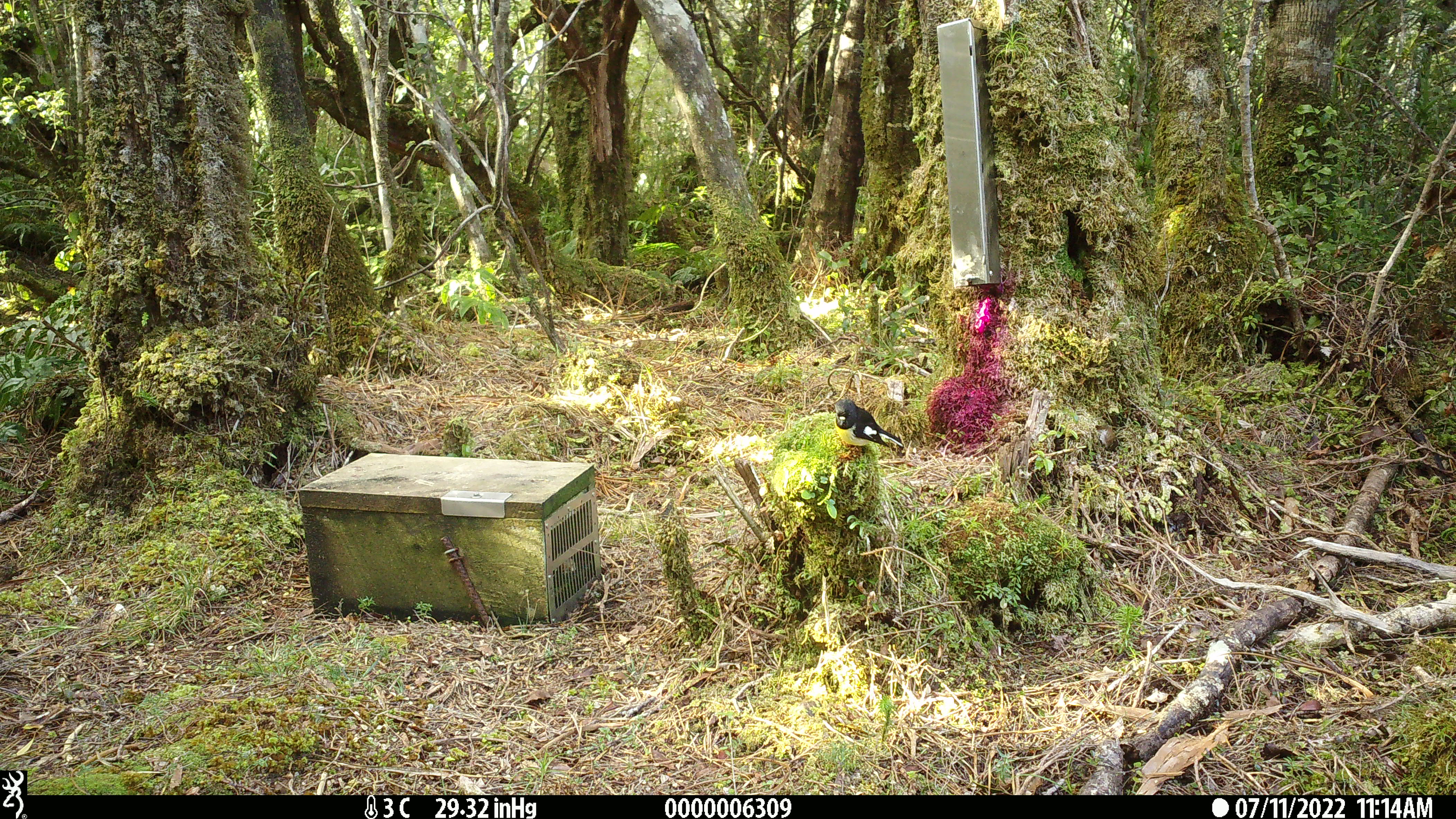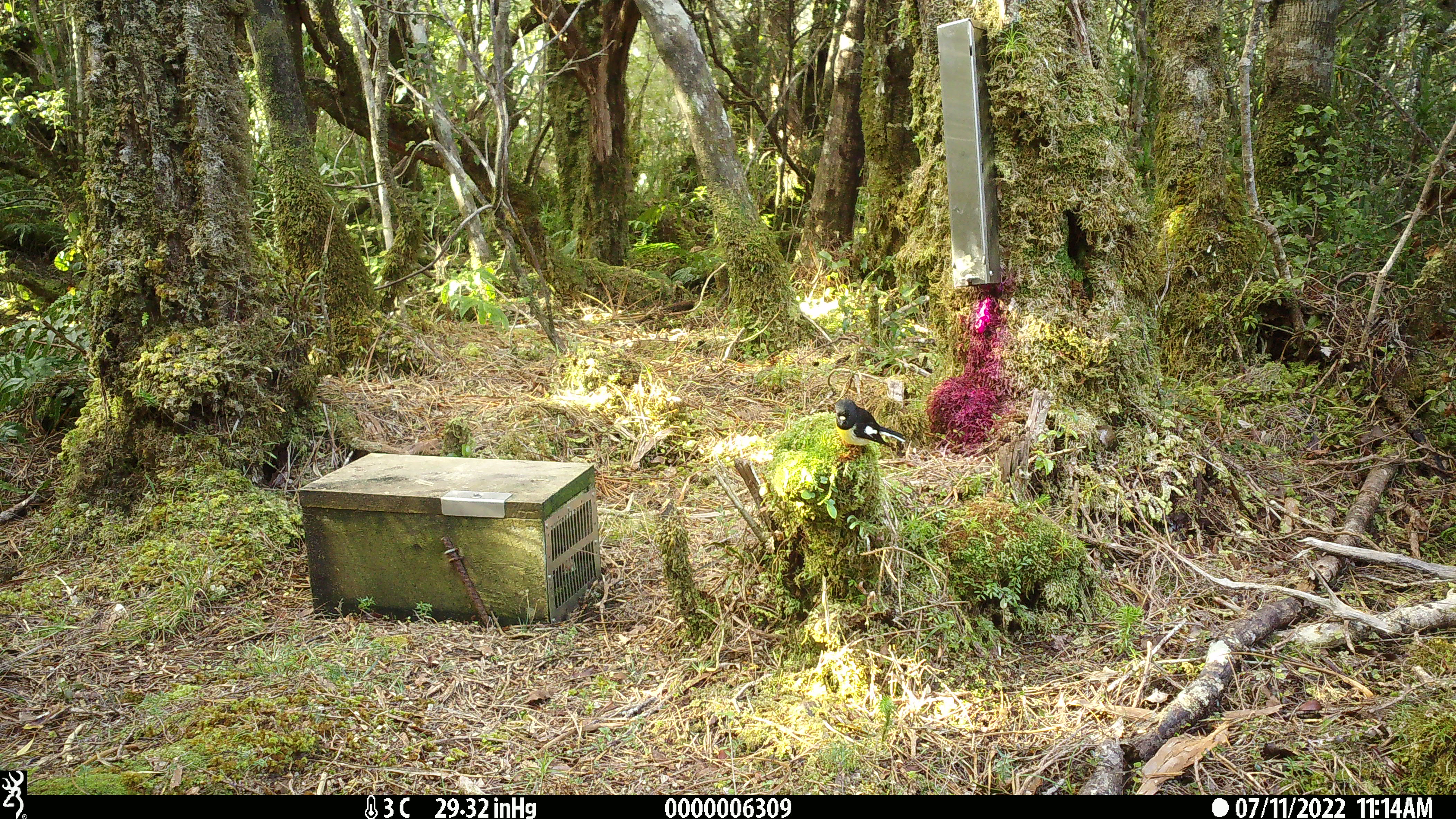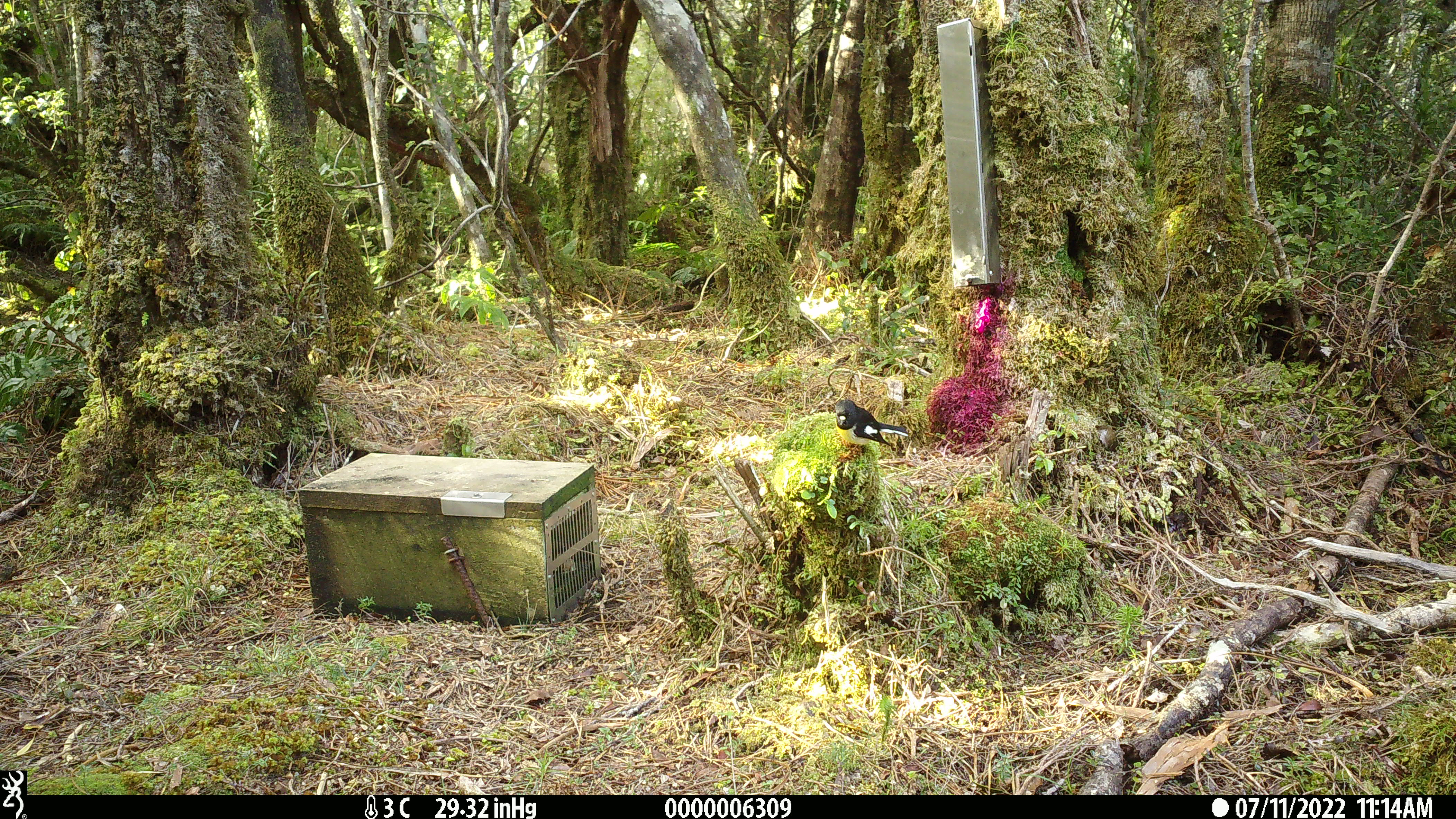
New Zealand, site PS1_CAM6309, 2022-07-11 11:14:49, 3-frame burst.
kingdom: Animalia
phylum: Chordata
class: Aves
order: Passeriformes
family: Petroicidae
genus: Petroica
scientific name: Petroica macrocephala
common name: tomtit